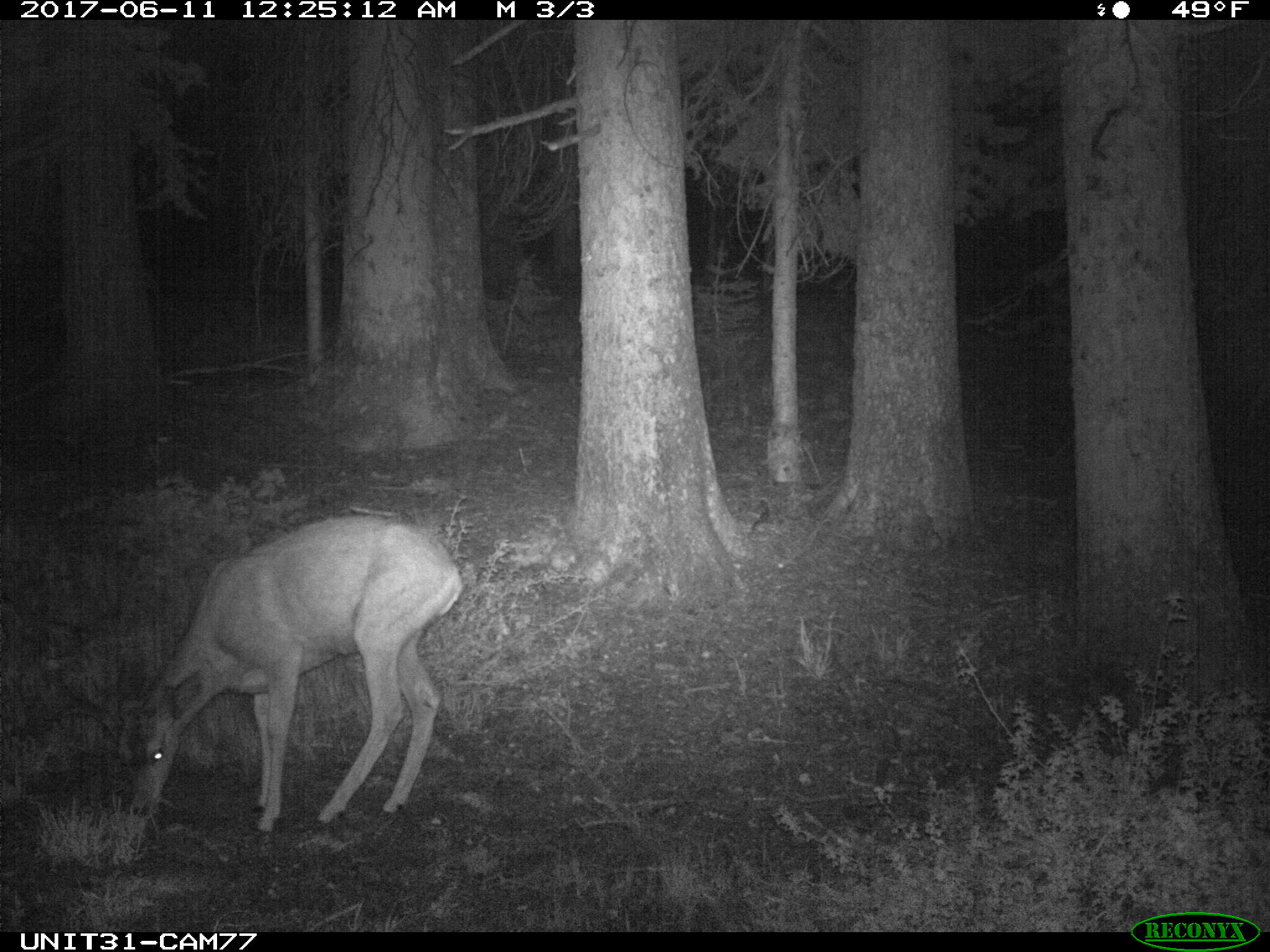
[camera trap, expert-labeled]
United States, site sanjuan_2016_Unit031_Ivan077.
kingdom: Animalia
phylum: Chordata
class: Mammalia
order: Artiodactyla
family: Cervidae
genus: Odocoileus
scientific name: Odocoileus hemionus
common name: mule deer